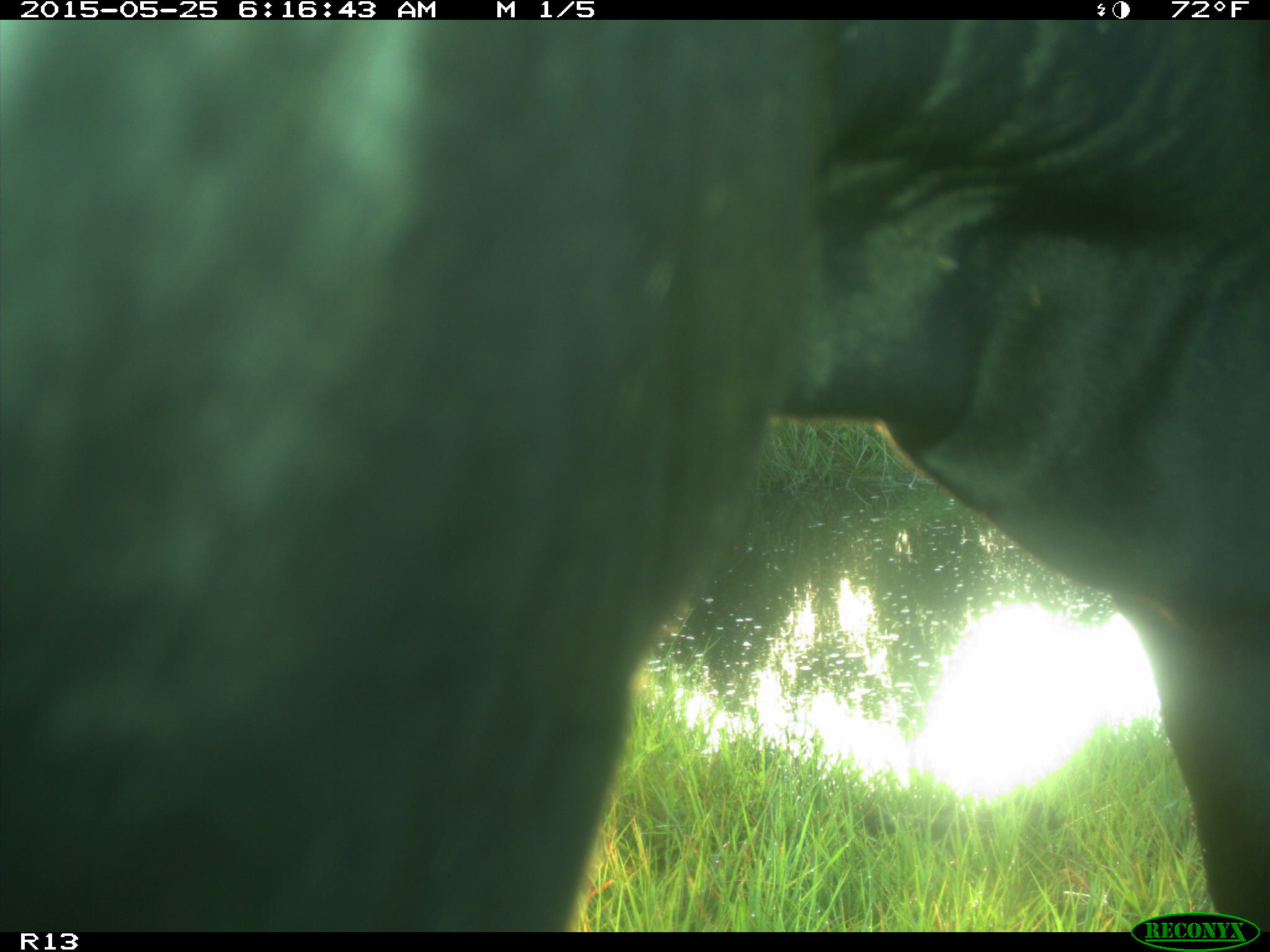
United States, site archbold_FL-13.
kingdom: Animalia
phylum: Chordata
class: Mammalia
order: Artiodactyla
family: Bovidae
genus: Bos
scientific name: Bos taurus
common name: domestic cow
Bos taurus (domestic cow).